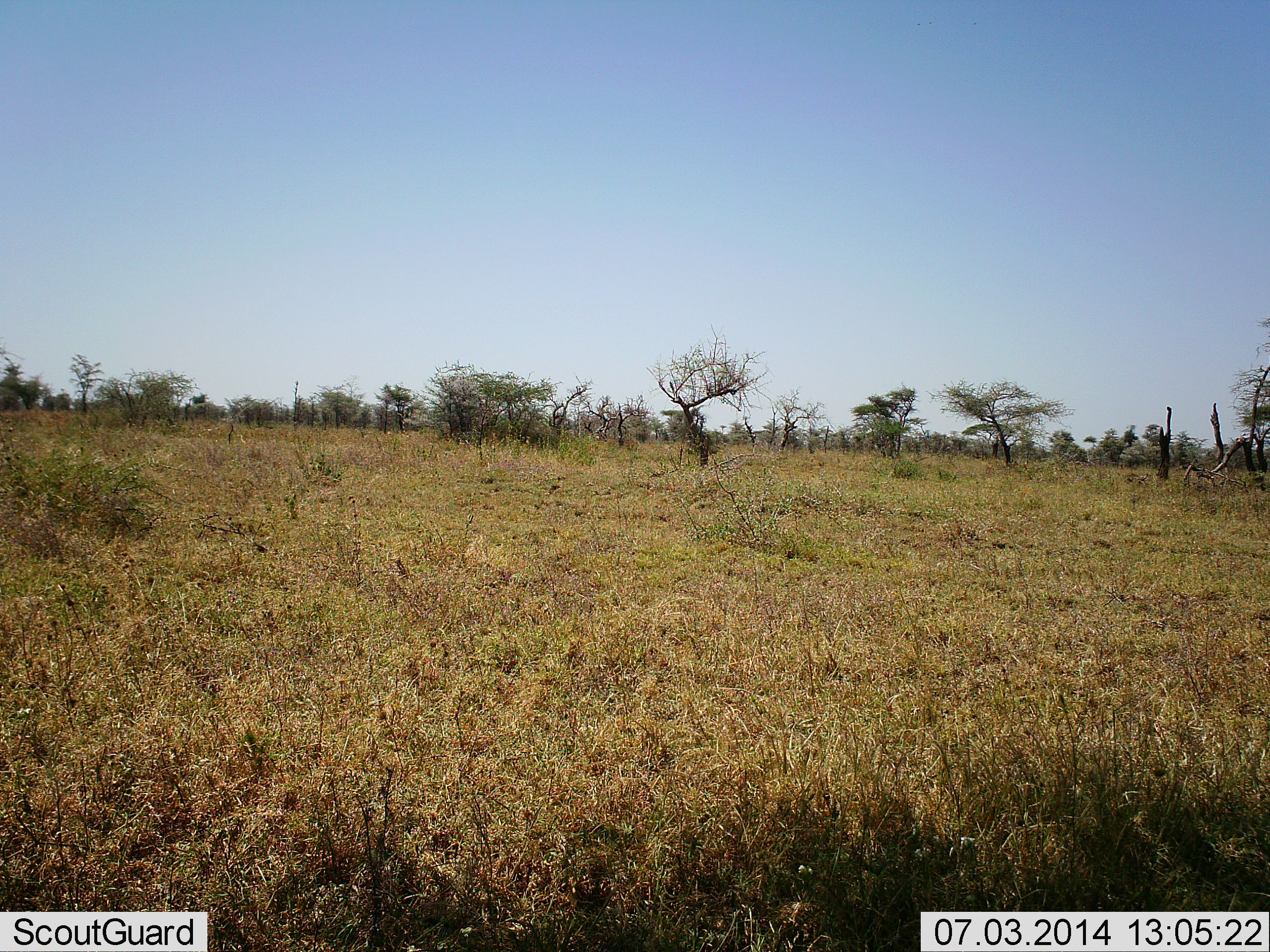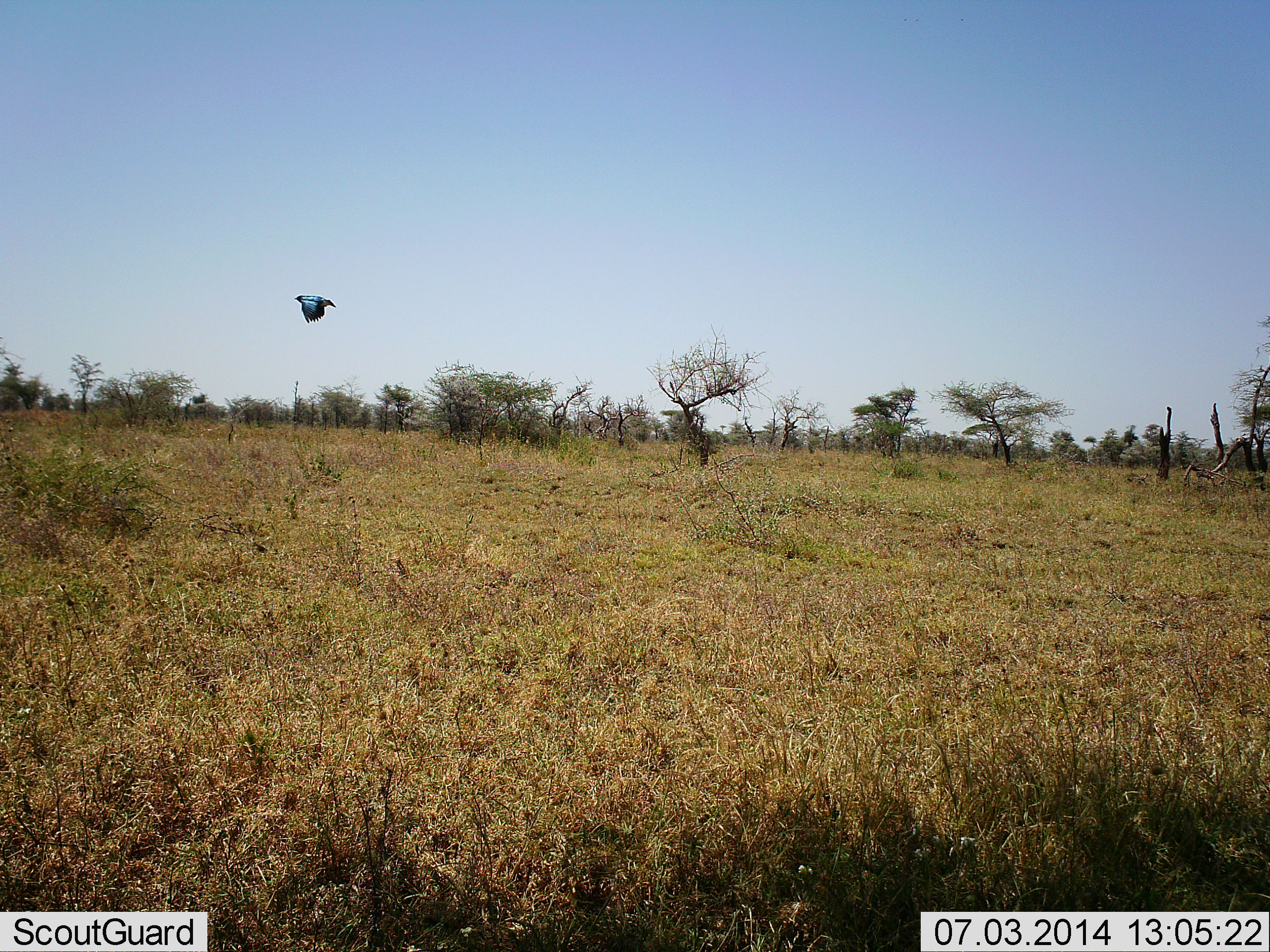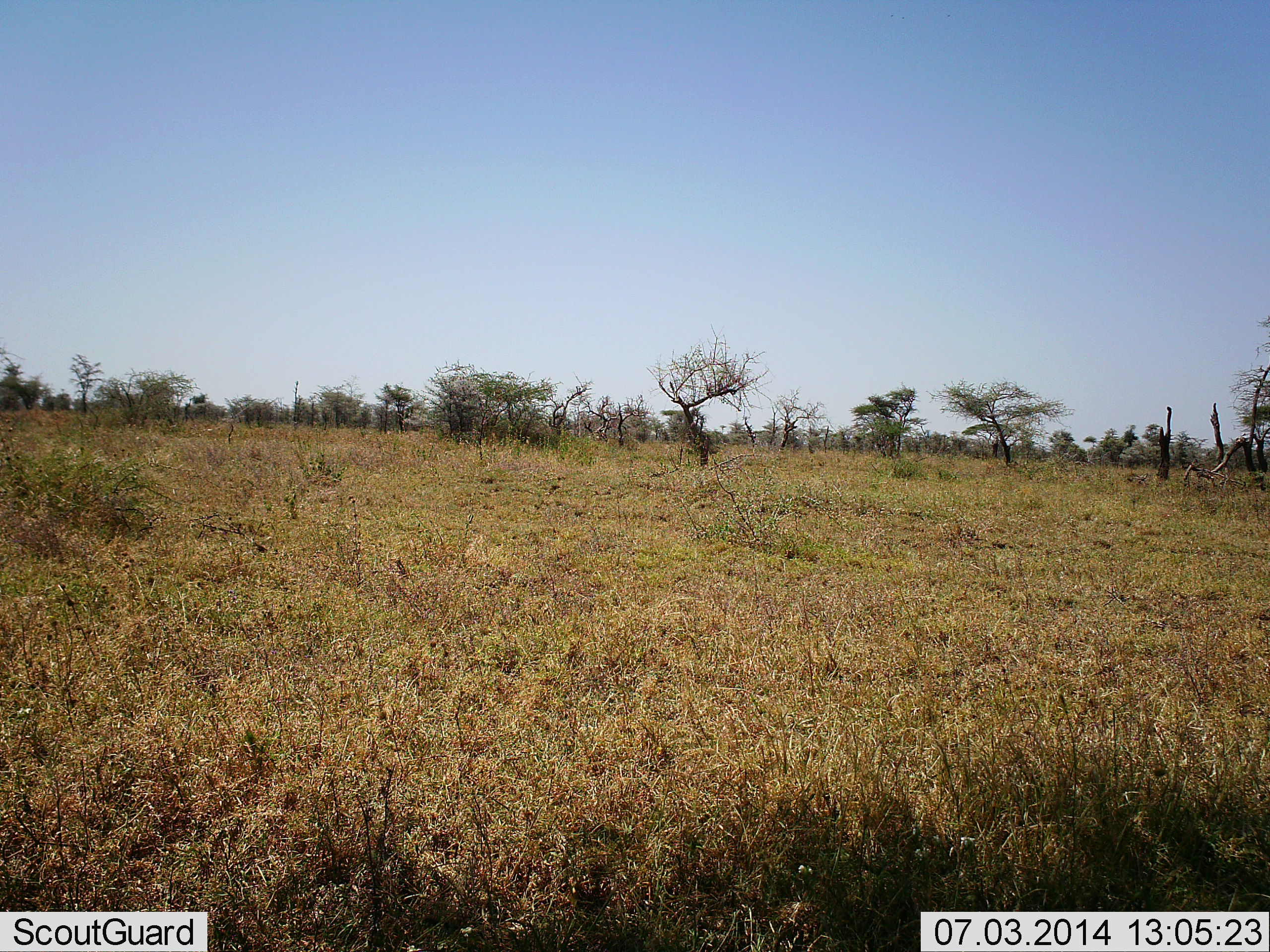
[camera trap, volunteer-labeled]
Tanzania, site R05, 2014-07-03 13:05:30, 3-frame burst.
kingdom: Animalia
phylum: Chordata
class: Aves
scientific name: Aves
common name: bird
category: otherbird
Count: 1.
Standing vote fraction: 0%.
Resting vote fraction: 0%.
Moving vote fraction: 100%.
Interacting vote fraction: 0%.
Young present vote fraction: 0%.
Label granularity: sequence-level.